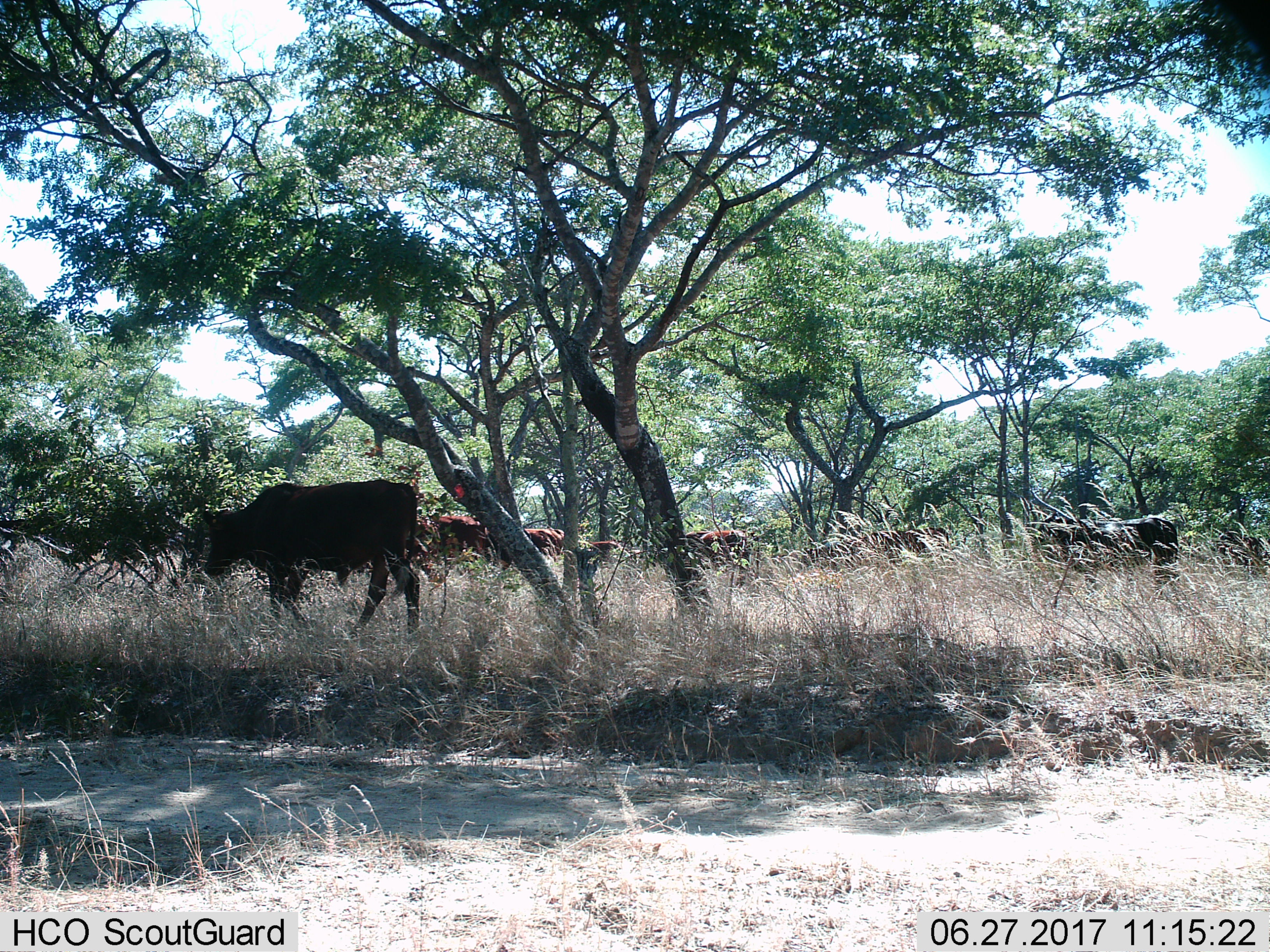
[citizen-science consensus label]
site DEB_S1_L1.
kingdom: Animalia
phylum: Chordata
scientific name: Vertebrata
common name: domestic animal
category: domesticanimal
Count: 8.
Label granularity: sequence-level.